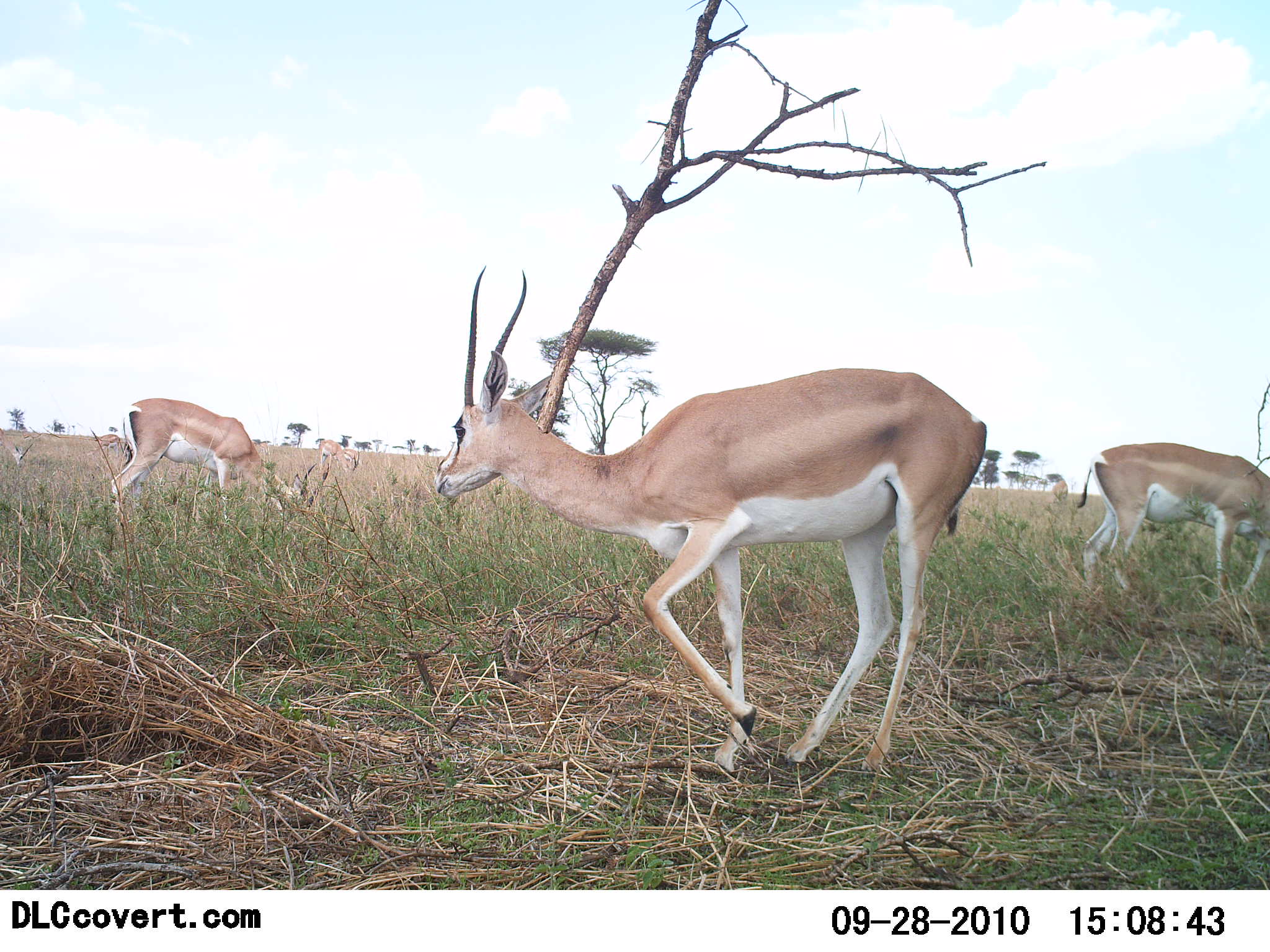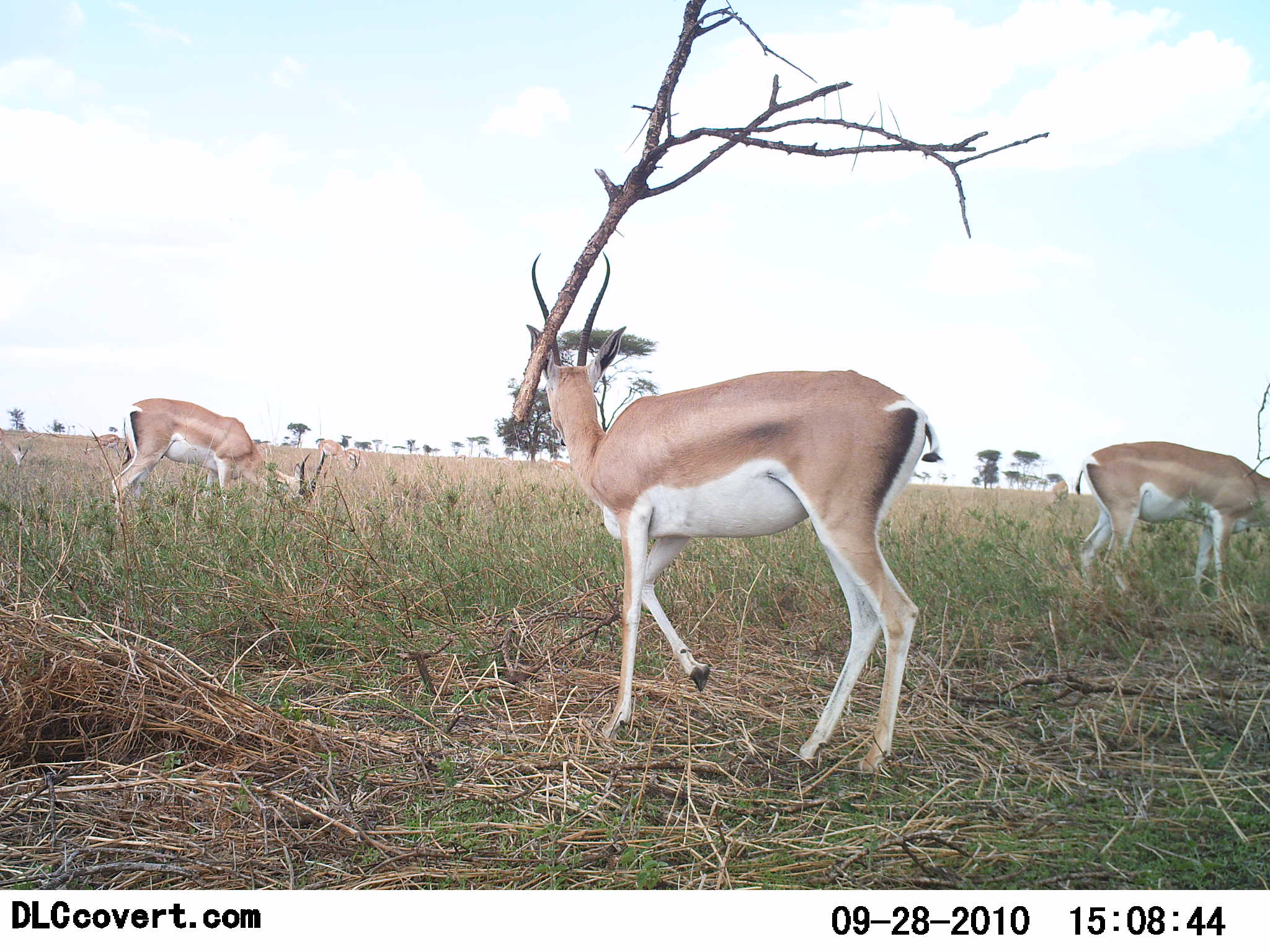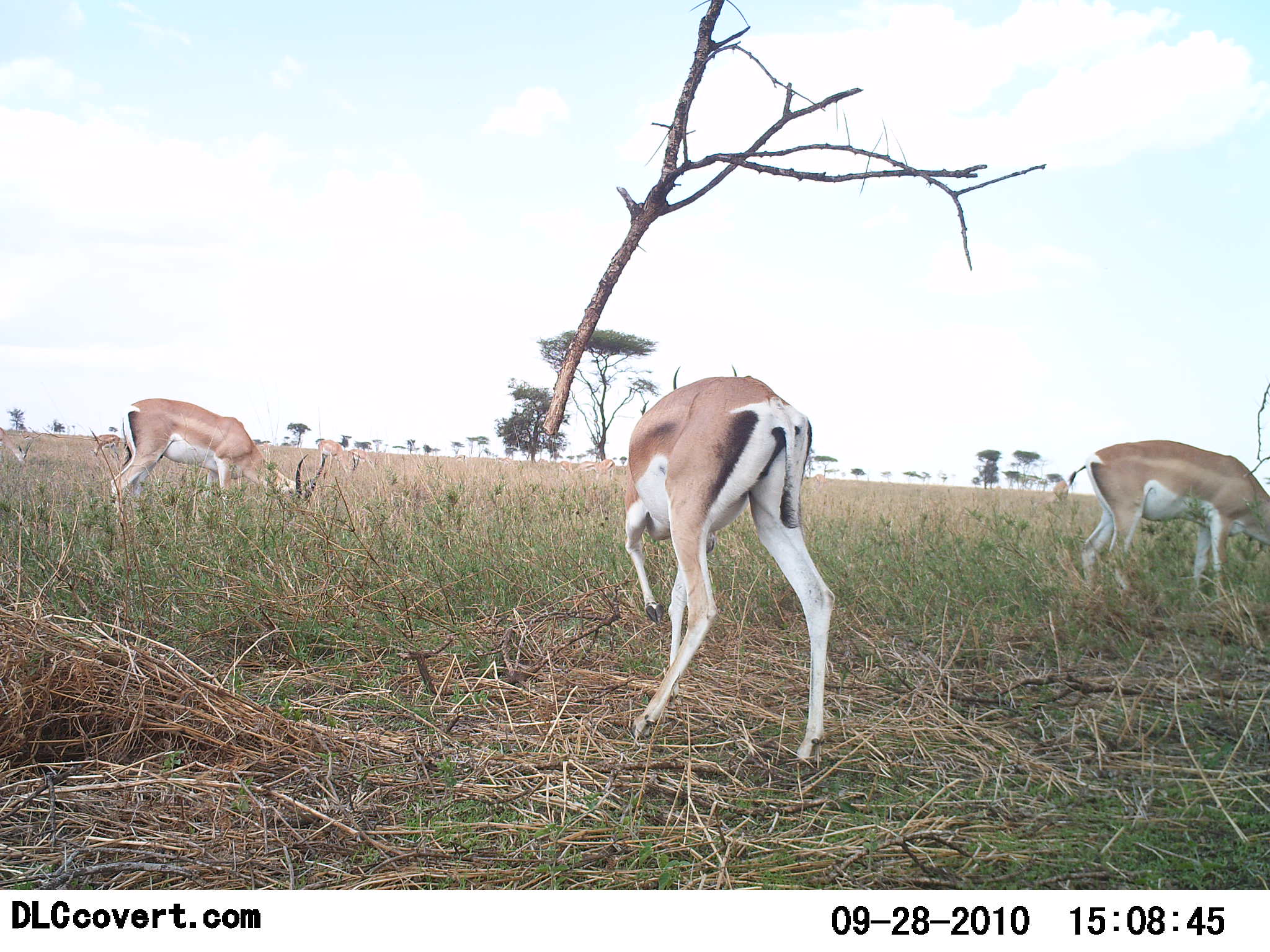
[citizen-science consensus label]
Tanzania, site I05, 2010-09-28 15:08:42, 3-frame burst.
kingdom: Animalia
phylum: Chordata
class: Mammalia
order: Artiodactyla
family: Bovidae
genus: Nanger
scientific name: Nanger granti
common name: grant's gazelle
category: gazellegrants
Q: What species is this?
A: Gazellegrants (grant's gazelle) (Nanger granti).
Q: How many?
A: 3.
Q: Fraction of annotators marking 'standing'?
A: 50%.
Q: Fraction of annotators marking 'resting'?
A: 0%.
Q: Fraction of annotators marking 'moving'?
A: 33%.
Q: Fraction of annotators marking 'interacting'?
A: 0%.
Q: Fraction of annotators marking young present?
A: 0%.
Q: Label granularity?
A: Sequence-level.